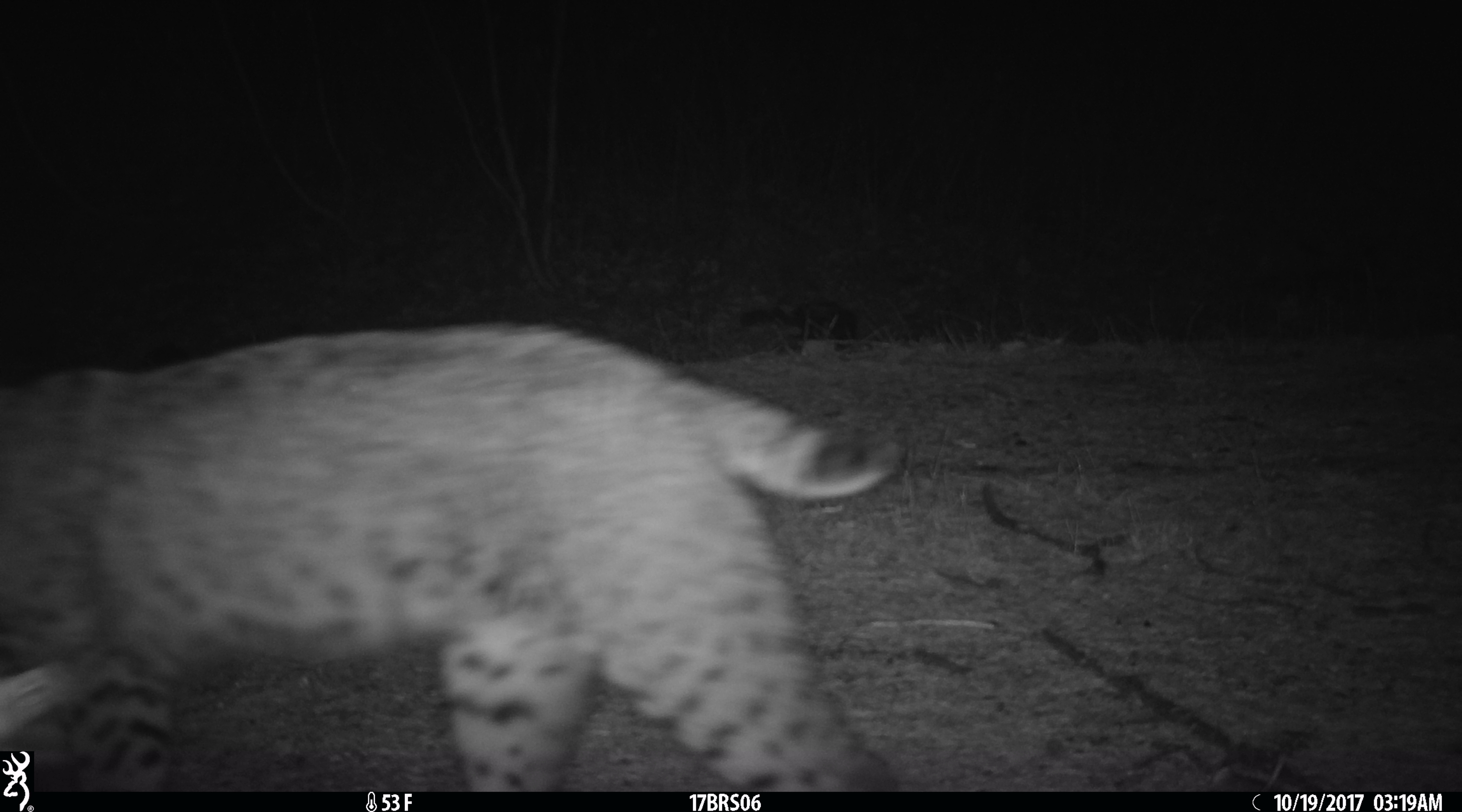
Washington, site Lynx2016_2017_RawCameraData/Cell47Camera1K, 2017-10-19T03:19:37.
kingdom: Animalia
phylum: Chordata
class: Mammalia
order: Carnivora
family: Felidae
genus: Lynx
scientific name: Lynx rufus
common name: bobcat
Lynx rufus (bobcat). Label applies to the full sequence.